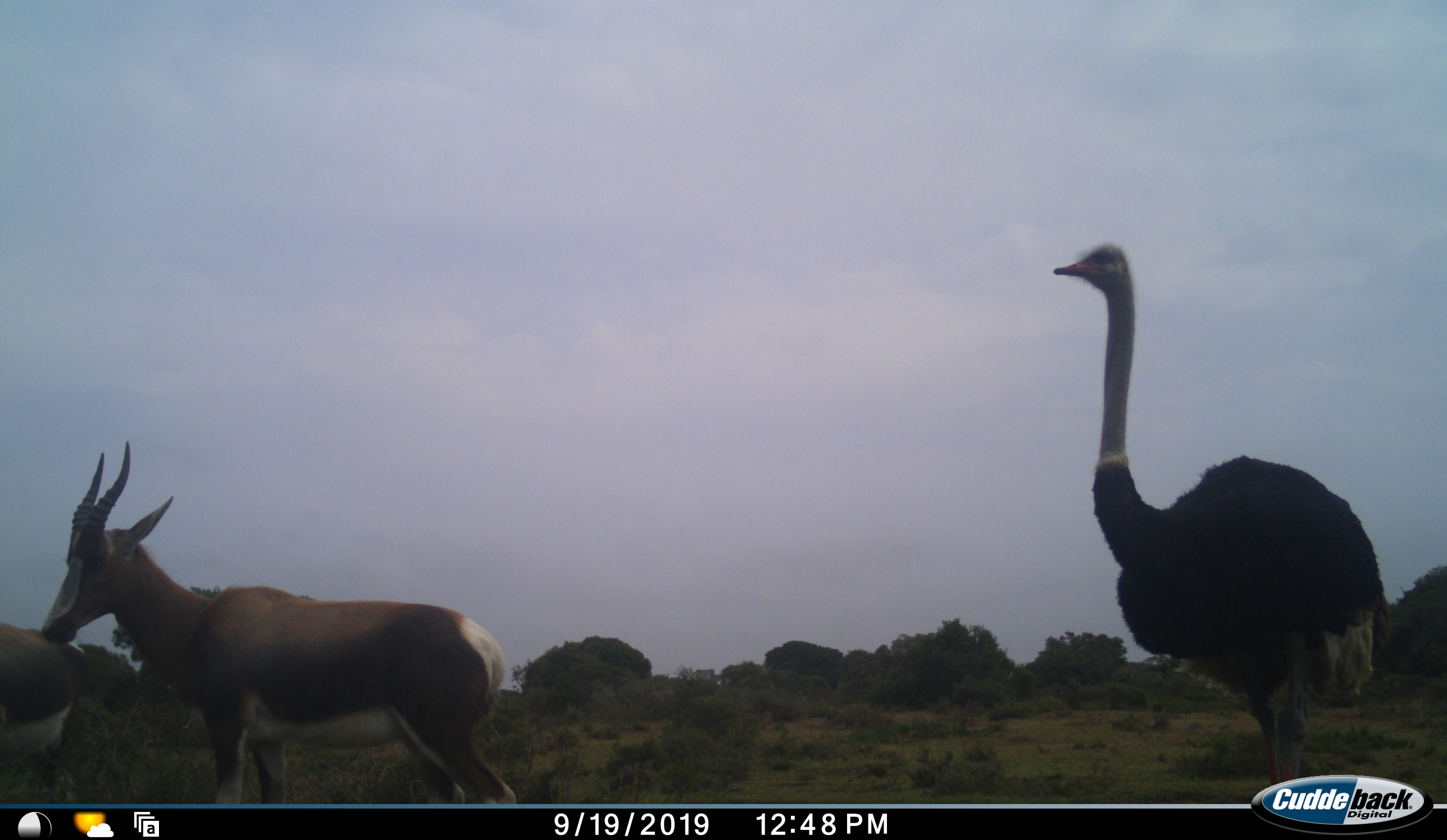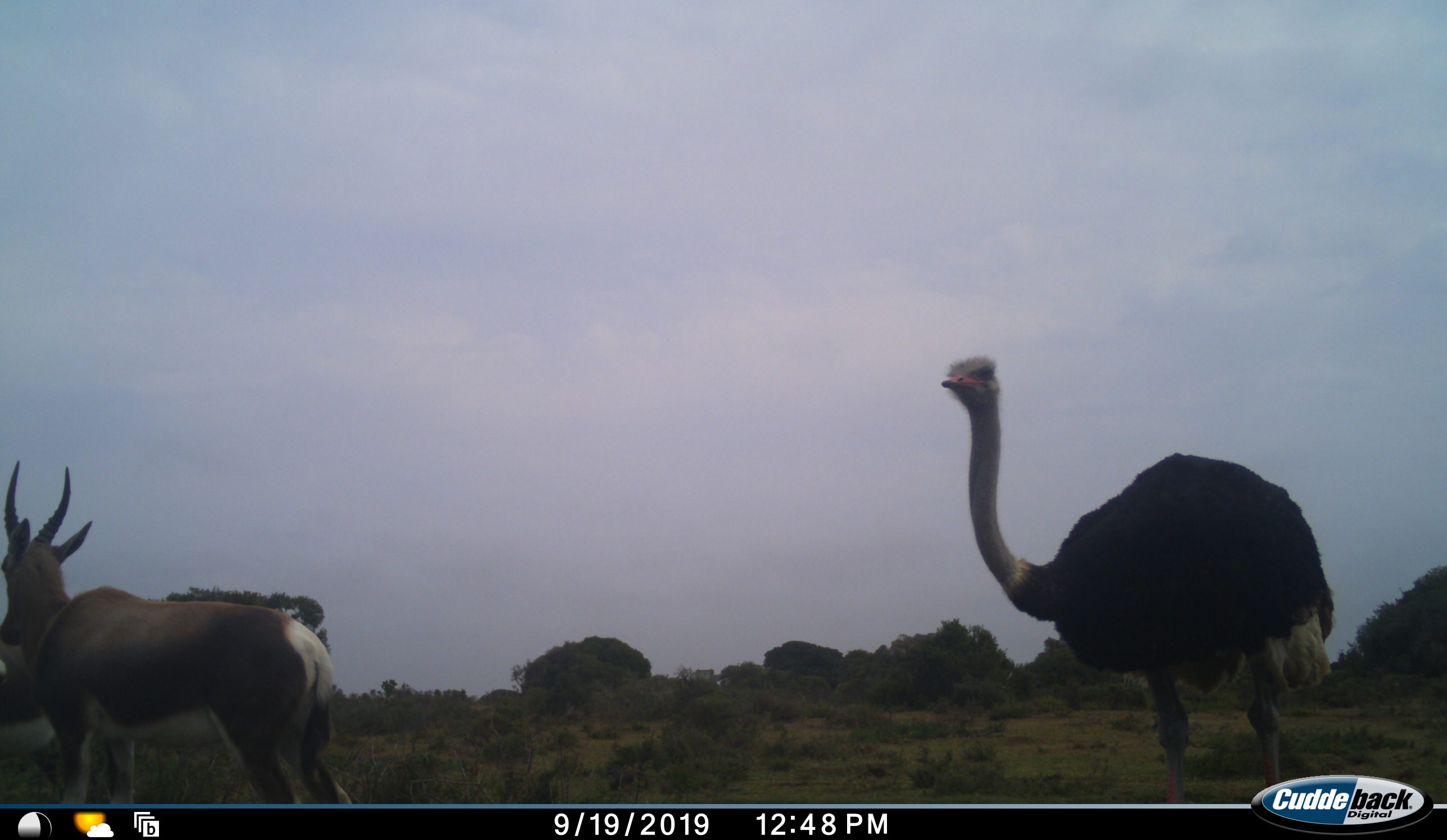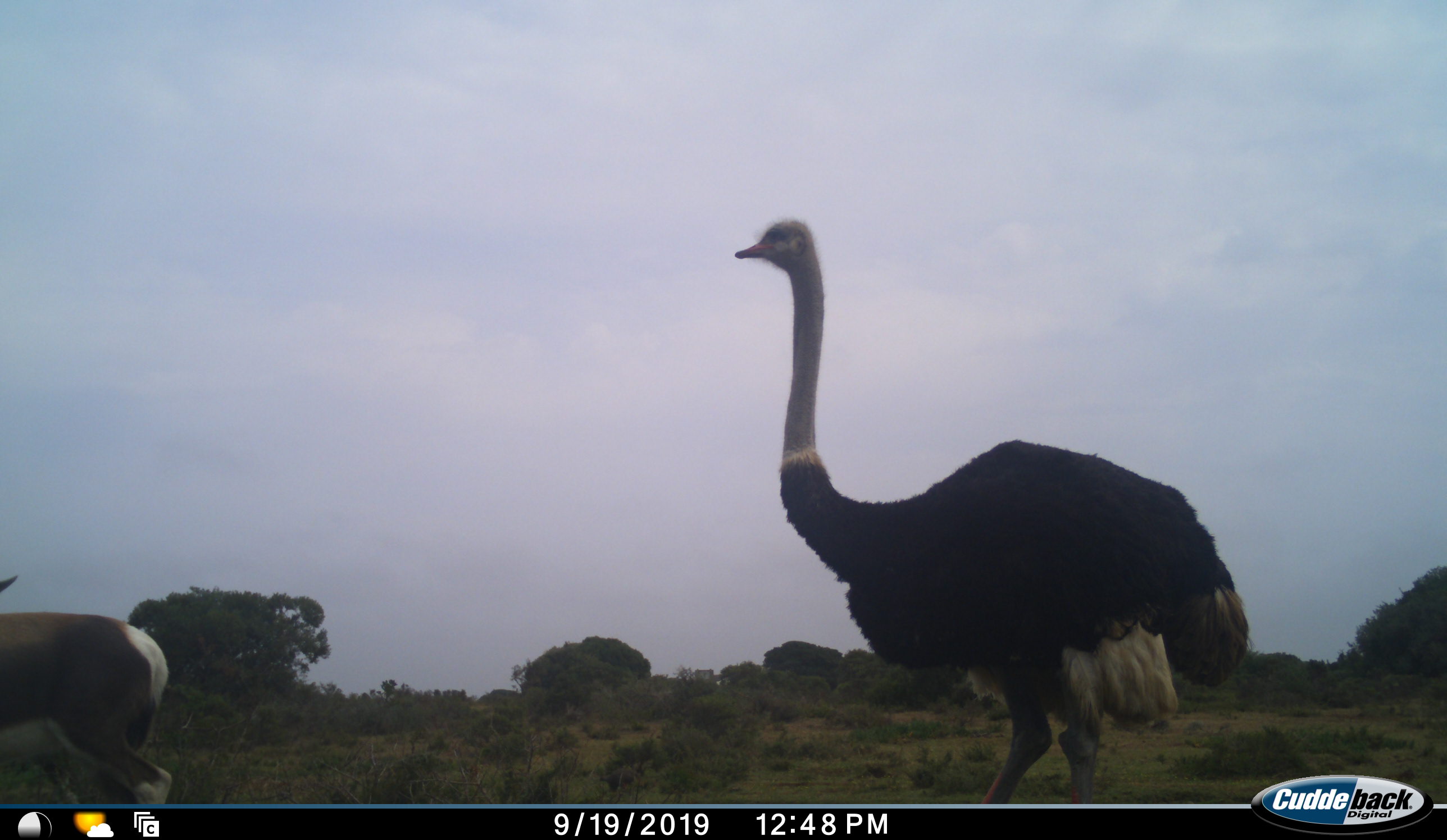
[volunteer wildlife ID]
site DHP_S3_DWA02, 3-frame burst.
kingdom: Animalia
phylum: Chordata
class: Mammalia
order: Artiodactyla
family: Bovidae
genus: Damaliscus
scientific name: Damaliscus pygargus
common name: bontebok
Bontebok (Damaliscus pygargus), count 2. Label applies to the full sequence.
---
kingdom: Animalia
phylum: Chordata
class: Aves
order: Struthioniformes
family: Struthionidae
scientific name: Struthionidae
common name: ostrich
Ostrich (Struthionidae), count 1. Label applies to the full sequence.